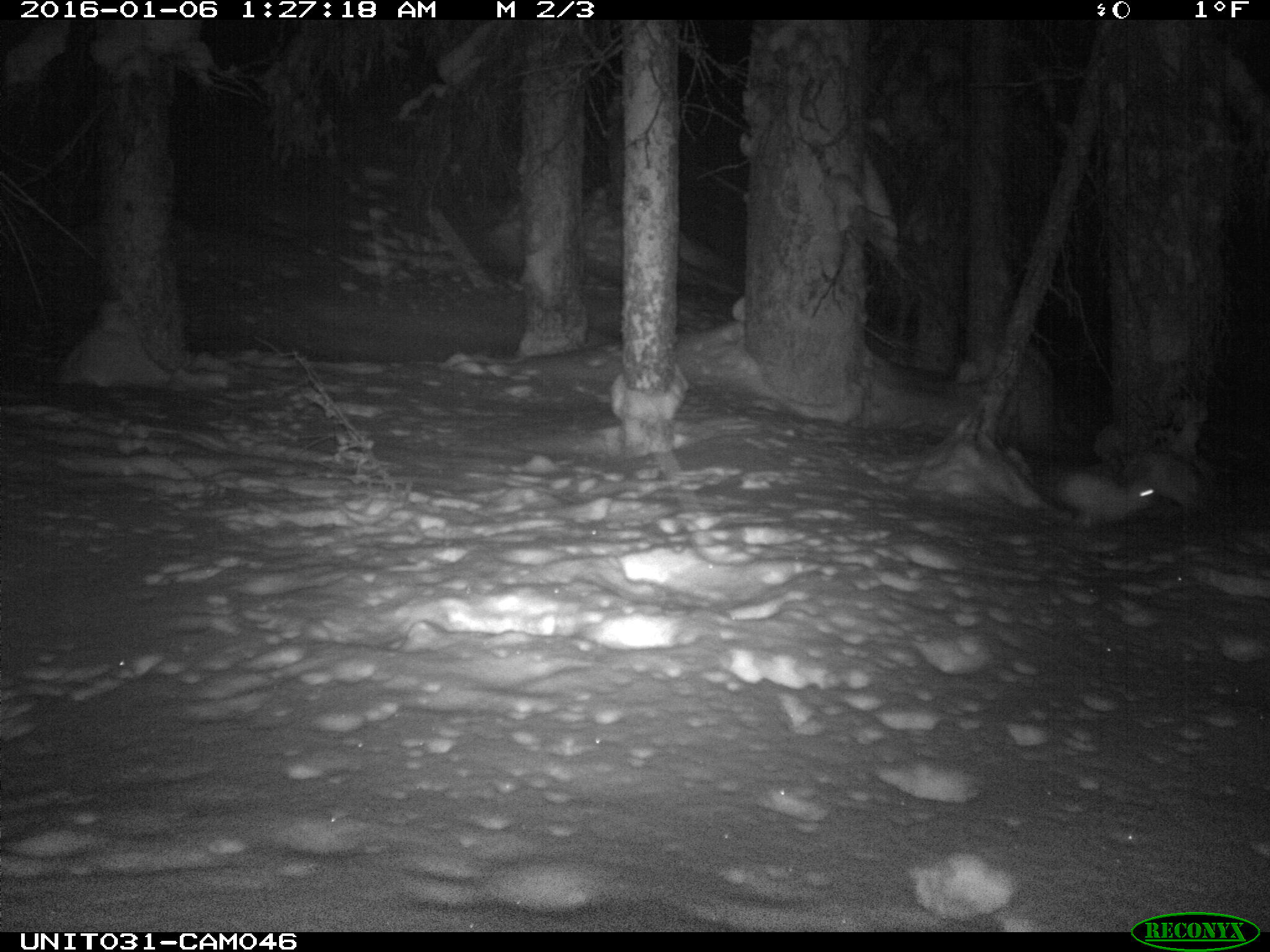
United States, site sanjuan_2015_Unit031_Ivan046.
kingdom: Animalia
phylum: Chordata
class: Mammalia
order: Lagomorpha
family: Leporidae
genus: Lepus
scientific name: Lepus americanus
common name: snowshoe hare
Lepus americanus (snowshoe hare).